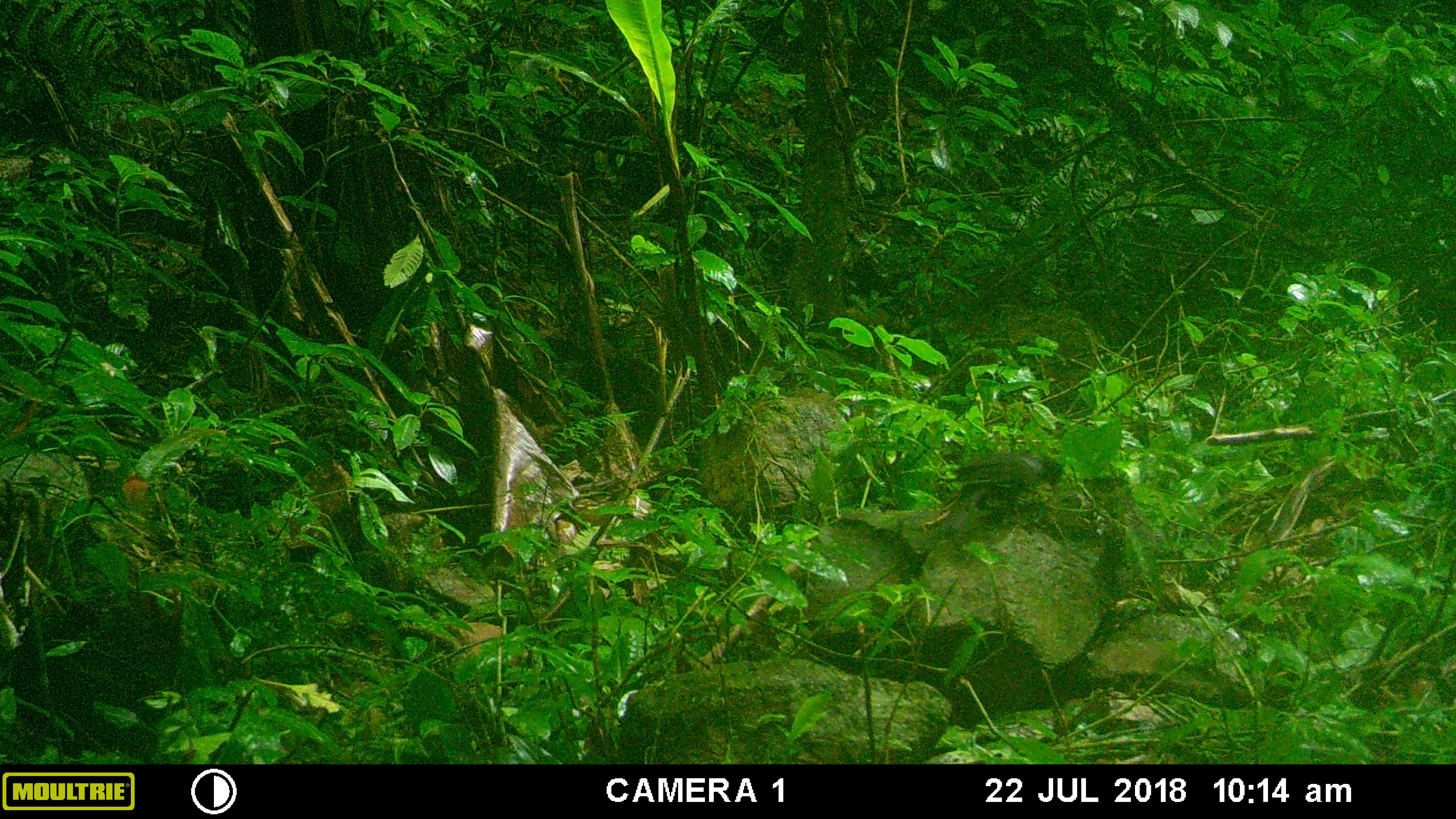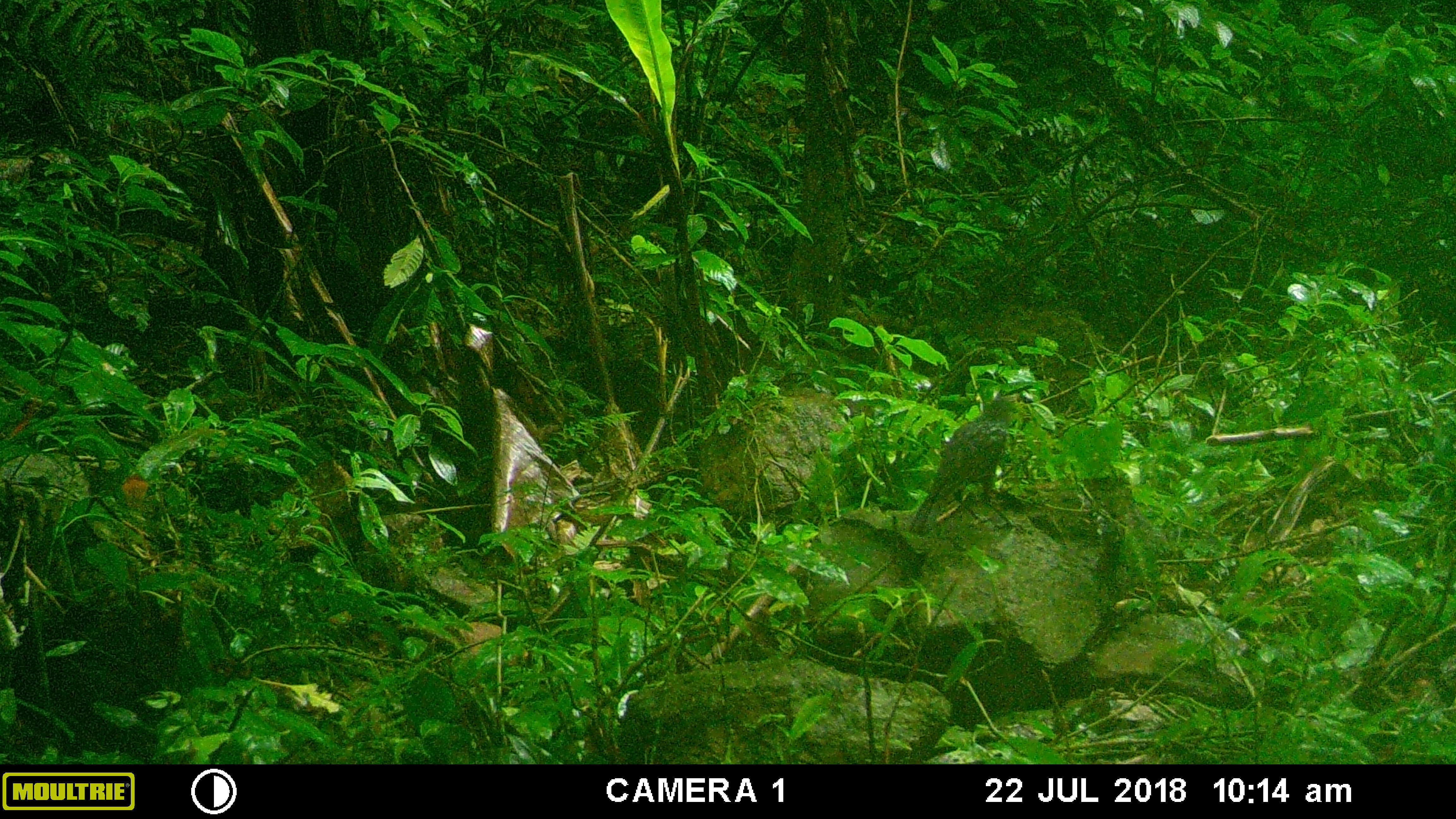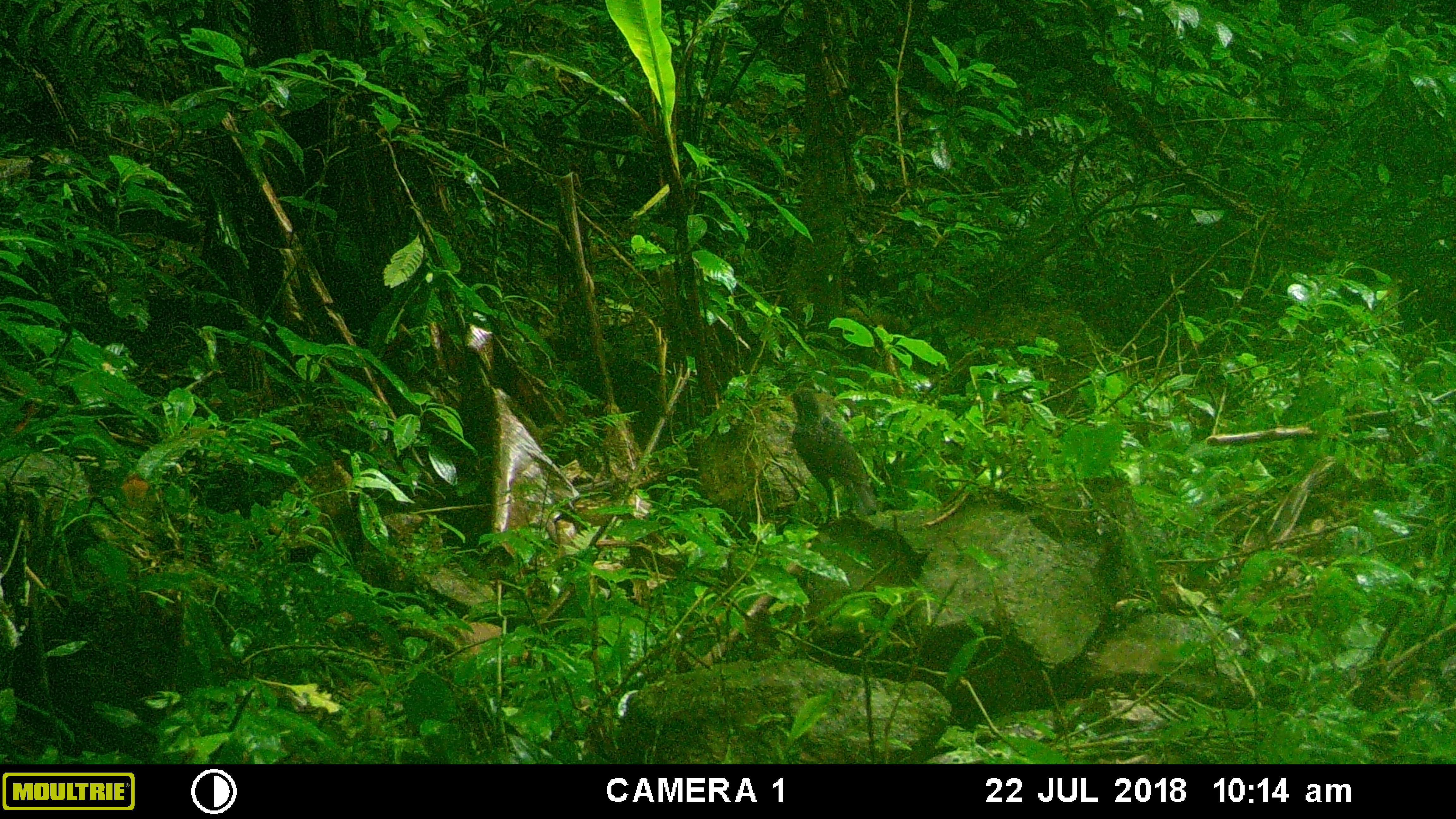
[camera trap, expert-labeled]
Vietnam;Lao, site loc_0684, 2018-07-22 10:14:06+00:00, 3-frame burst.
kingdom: Animalia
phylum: Chordata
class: Aves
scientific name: Aves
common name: bird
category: unidentified bird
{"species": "unidentified bird (bird) (Aves)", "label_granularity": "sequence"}